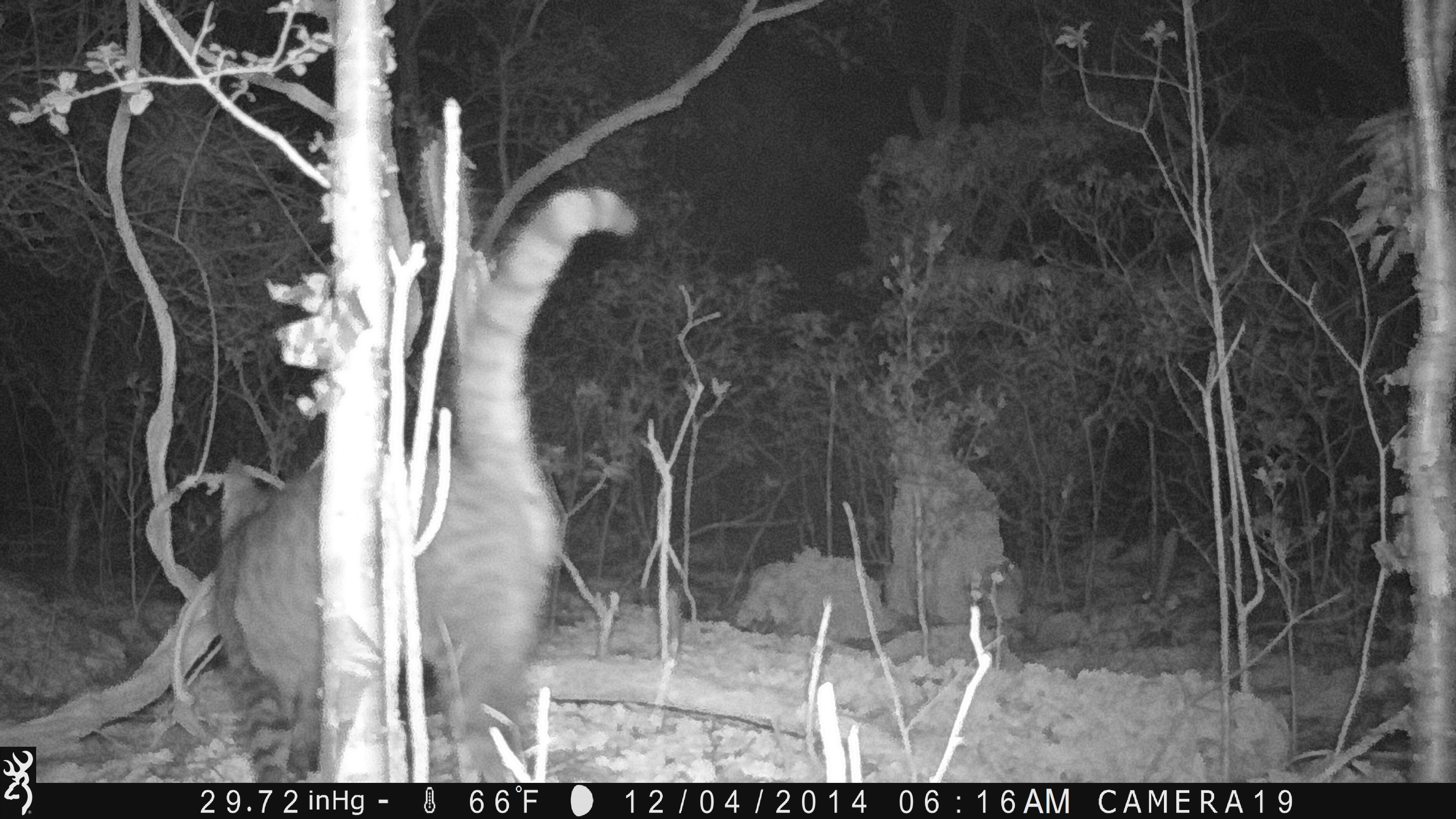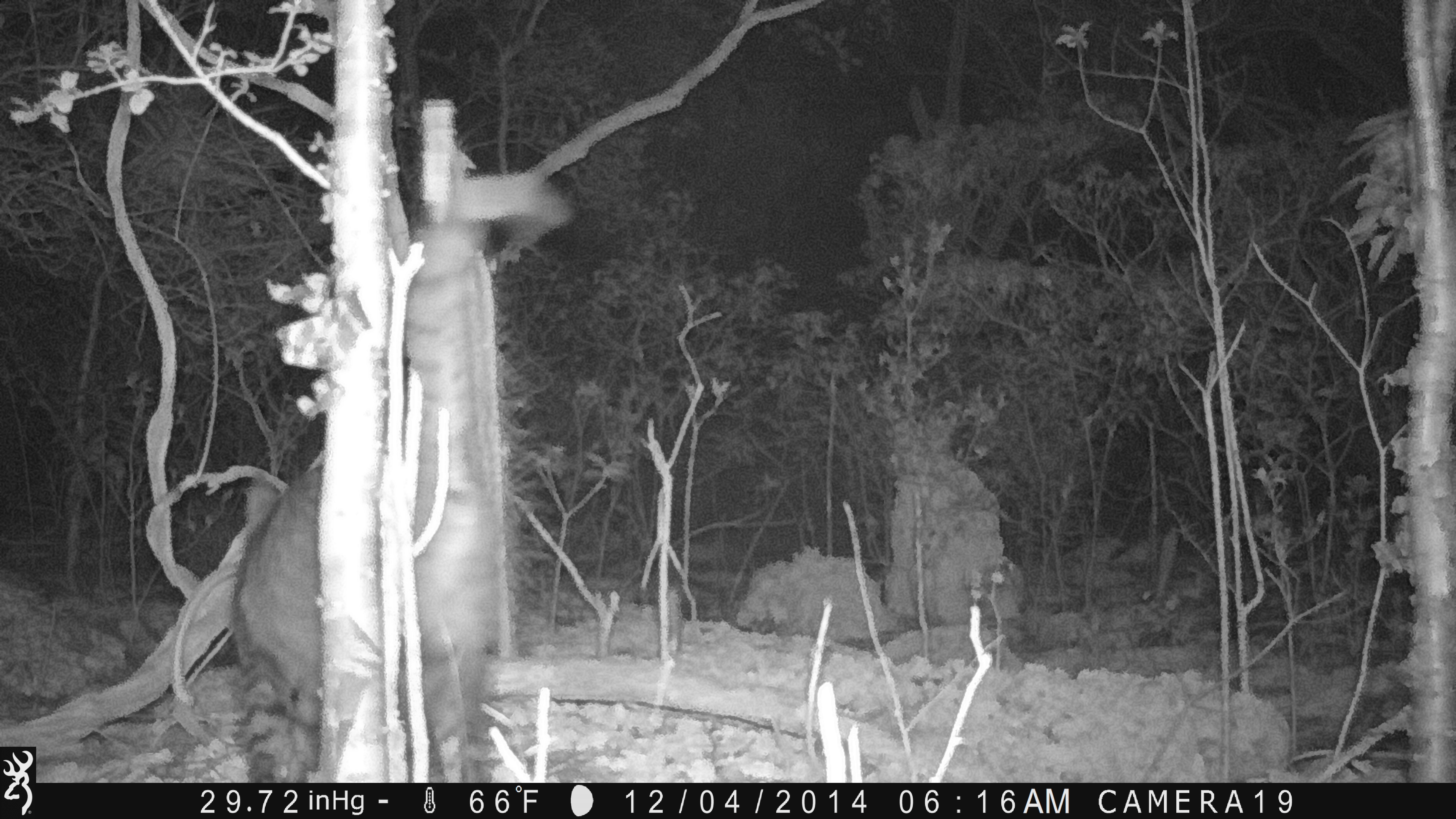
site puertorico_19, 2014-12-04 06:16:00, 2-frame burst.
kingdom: Animalia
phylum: Chordata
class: Mammalia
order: Carnivora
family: Felidae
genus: Felis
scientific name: Felis catus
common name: cat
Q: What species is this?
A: Cat (Felis catus).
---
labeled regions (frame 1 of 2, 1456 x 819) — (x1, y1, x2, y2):
cat: (193, 189, 641, 780)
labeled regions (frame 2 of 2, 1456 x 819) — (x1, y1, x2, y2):
cat: (223, 216, 487, 788)